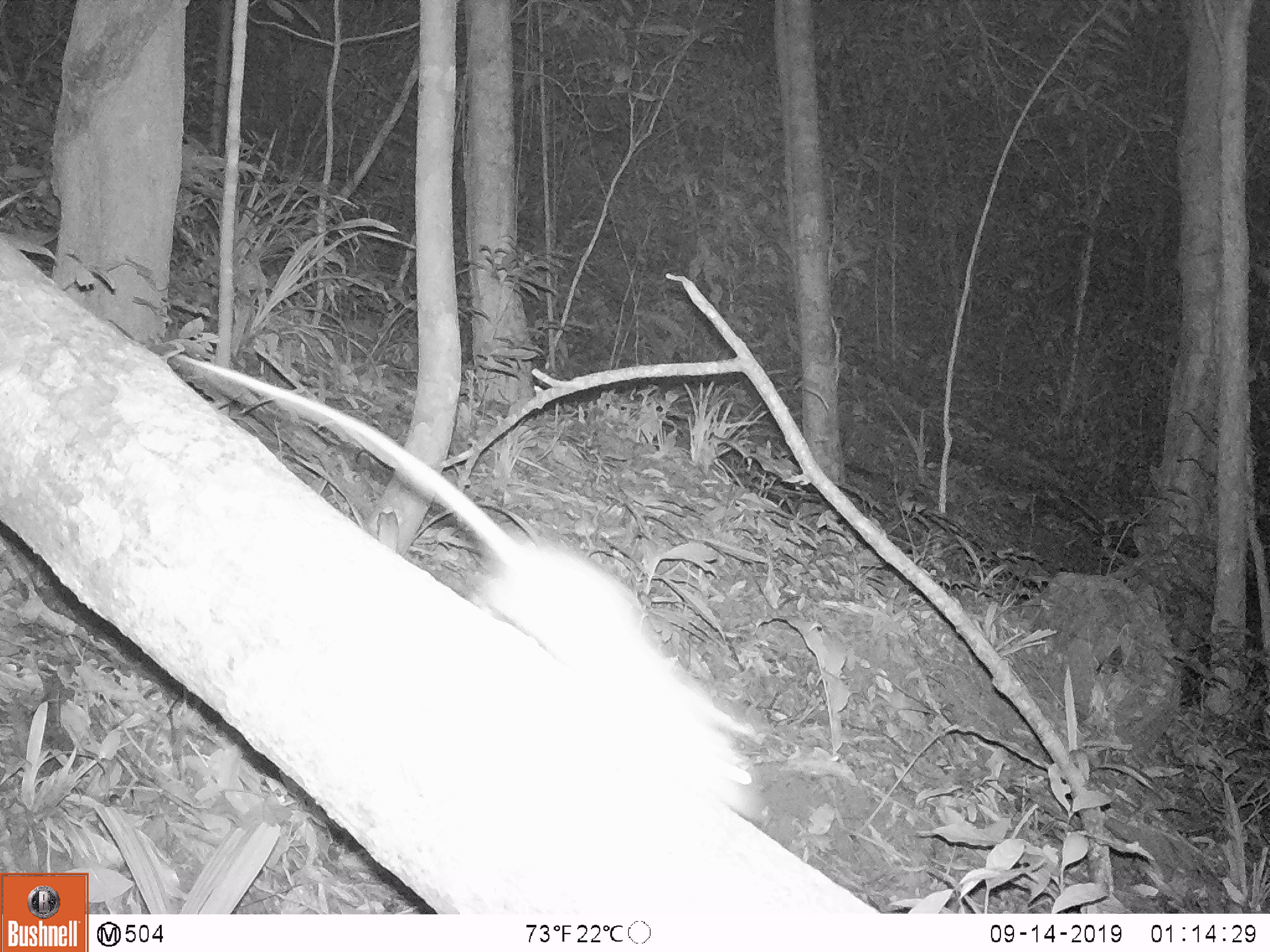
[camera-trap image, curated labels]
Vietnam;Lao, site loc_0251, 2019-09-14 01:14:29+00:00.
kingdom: Animalia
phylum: Chordata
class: Mammalia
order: Rodentia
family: Muridae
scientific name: Muridae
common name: old-world mice and rats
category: unidentified murid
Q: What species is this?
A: Unidentified murid (old-world mice and rats) (Muridae).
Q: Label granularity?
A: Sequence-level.